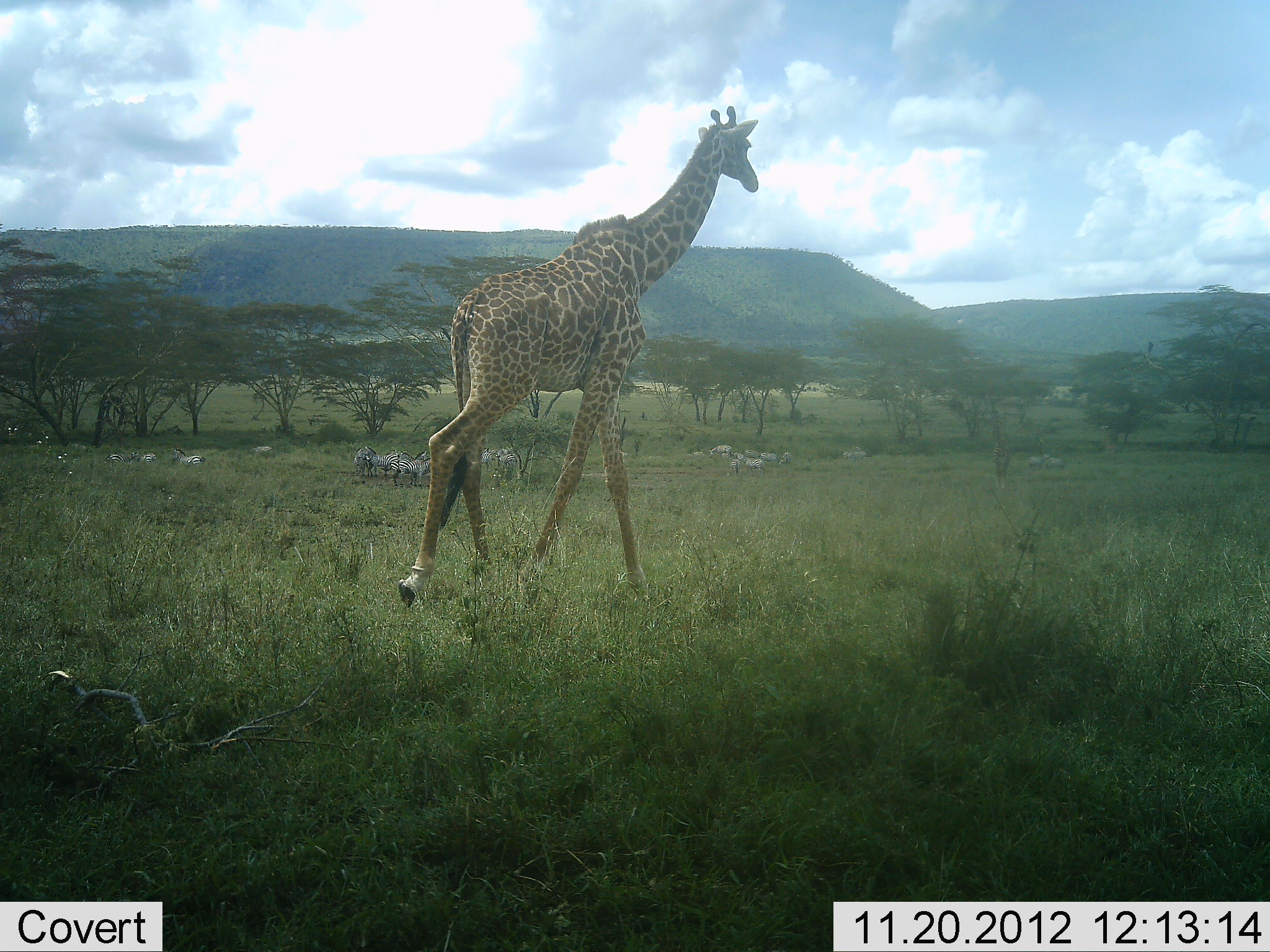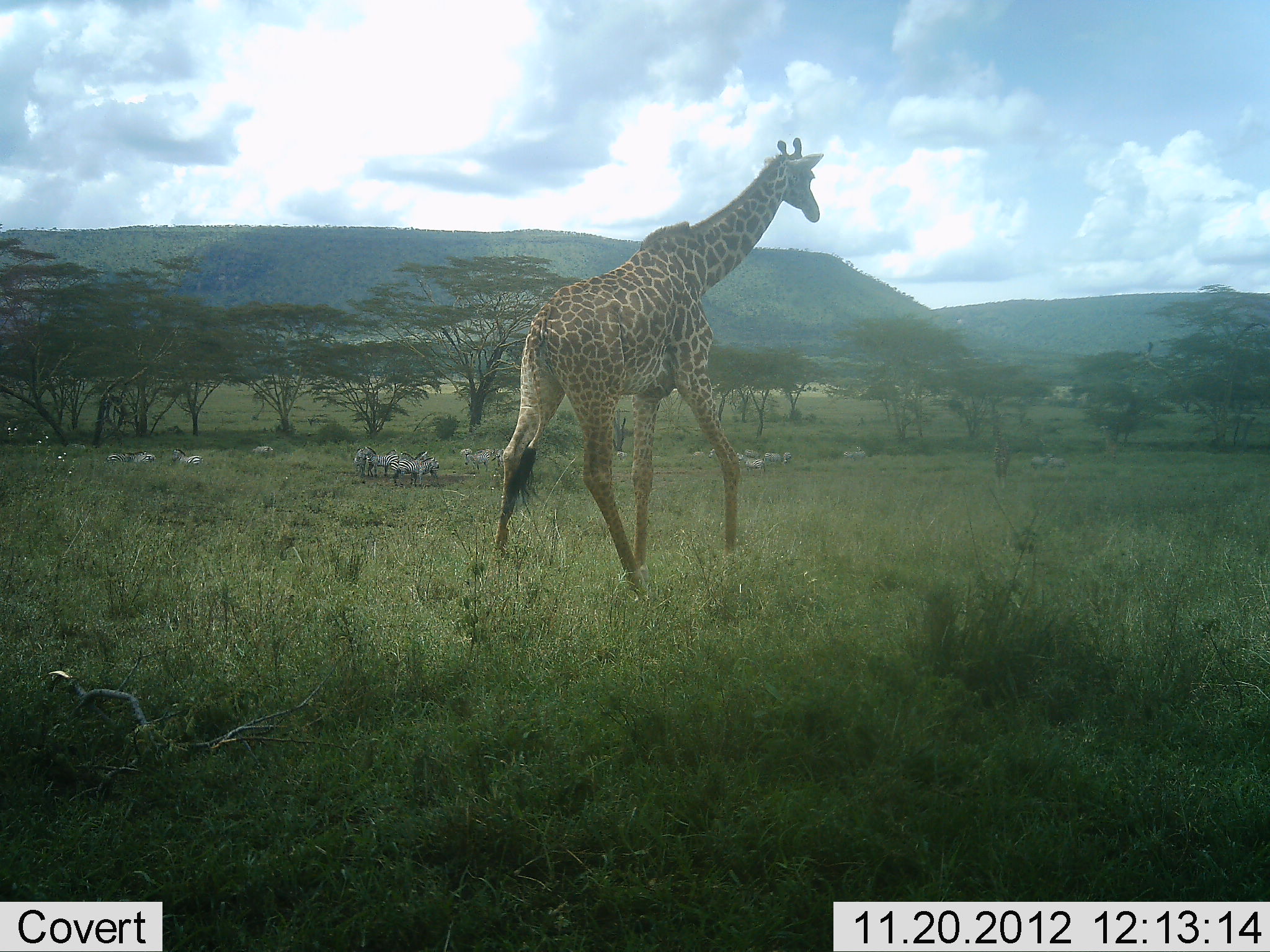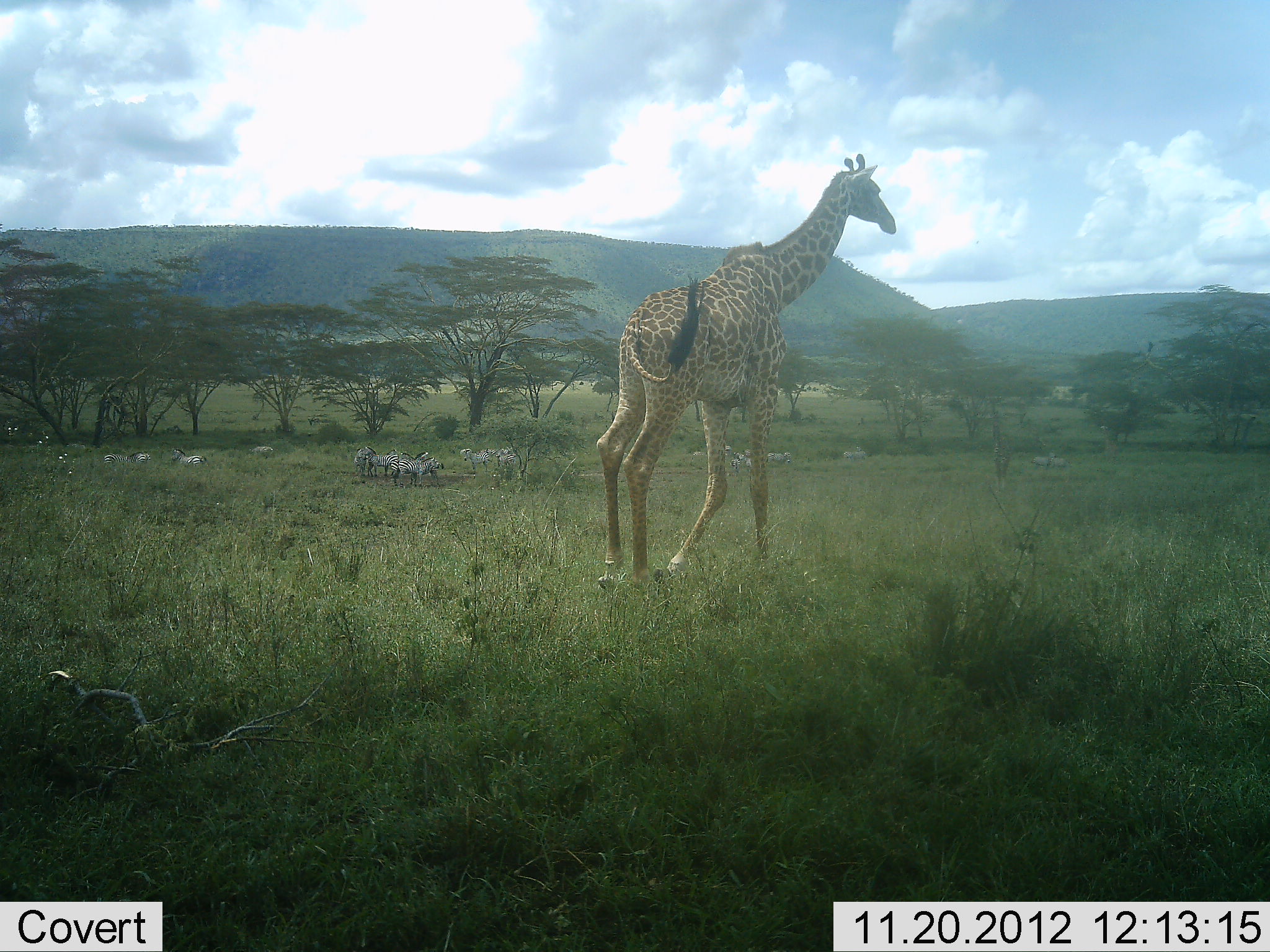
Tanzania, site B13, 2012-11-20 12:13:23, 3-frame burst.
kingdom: Animalia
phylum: Chordata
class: Mammalia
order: Artiodactyla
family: Giraffidae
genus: Giraffa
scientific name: Giraffa camelopardalis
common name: giraffe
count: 1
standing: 5%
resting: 0%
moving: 95%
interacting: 0%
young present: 0%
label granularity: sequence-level